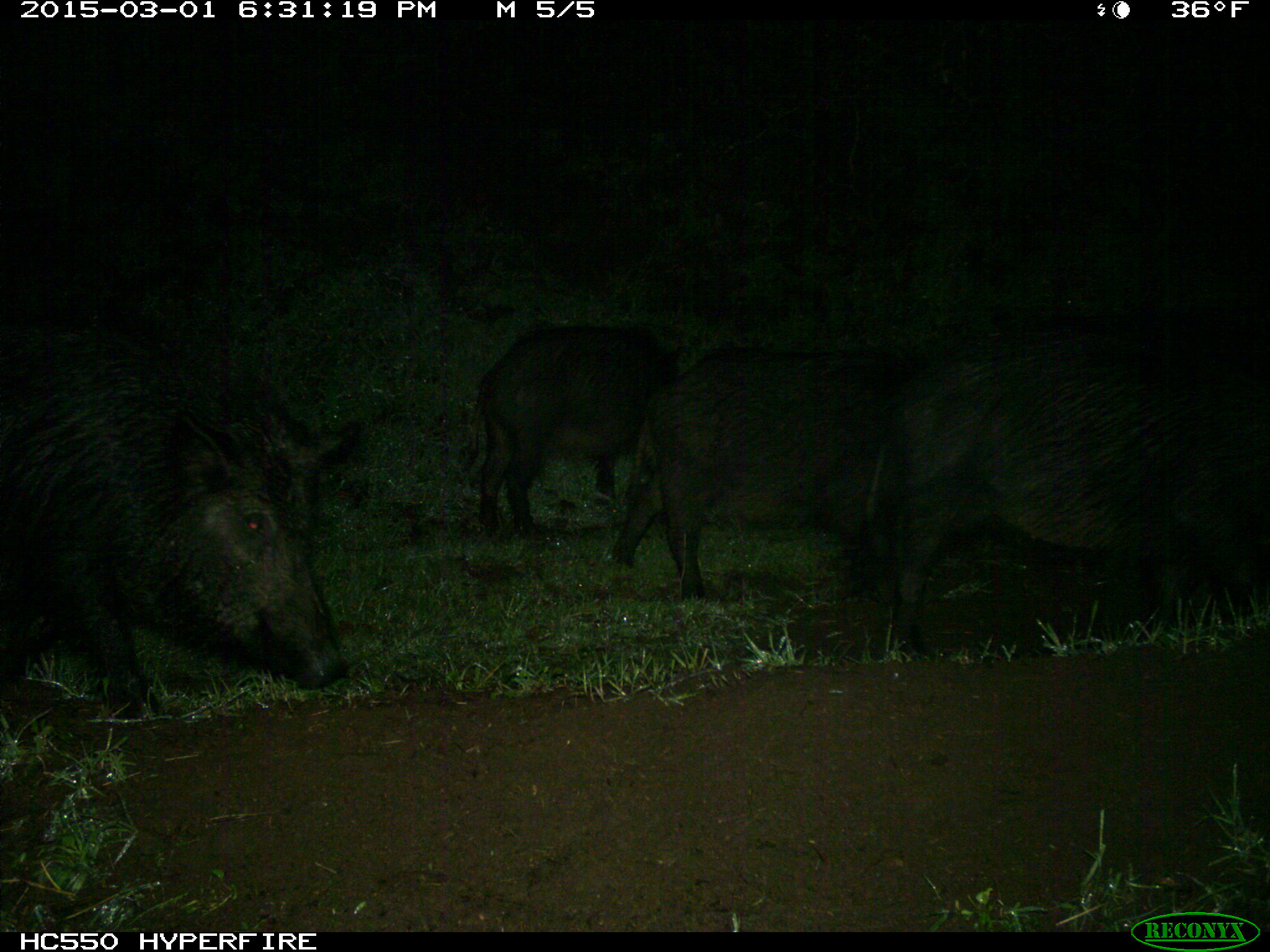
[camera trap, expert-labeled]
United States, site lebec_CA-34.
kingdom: Animalia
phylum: Chordata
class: Mammalia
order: Artiodactyla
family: Suidae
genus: Sus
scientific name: Sus scrofa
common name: wild boar